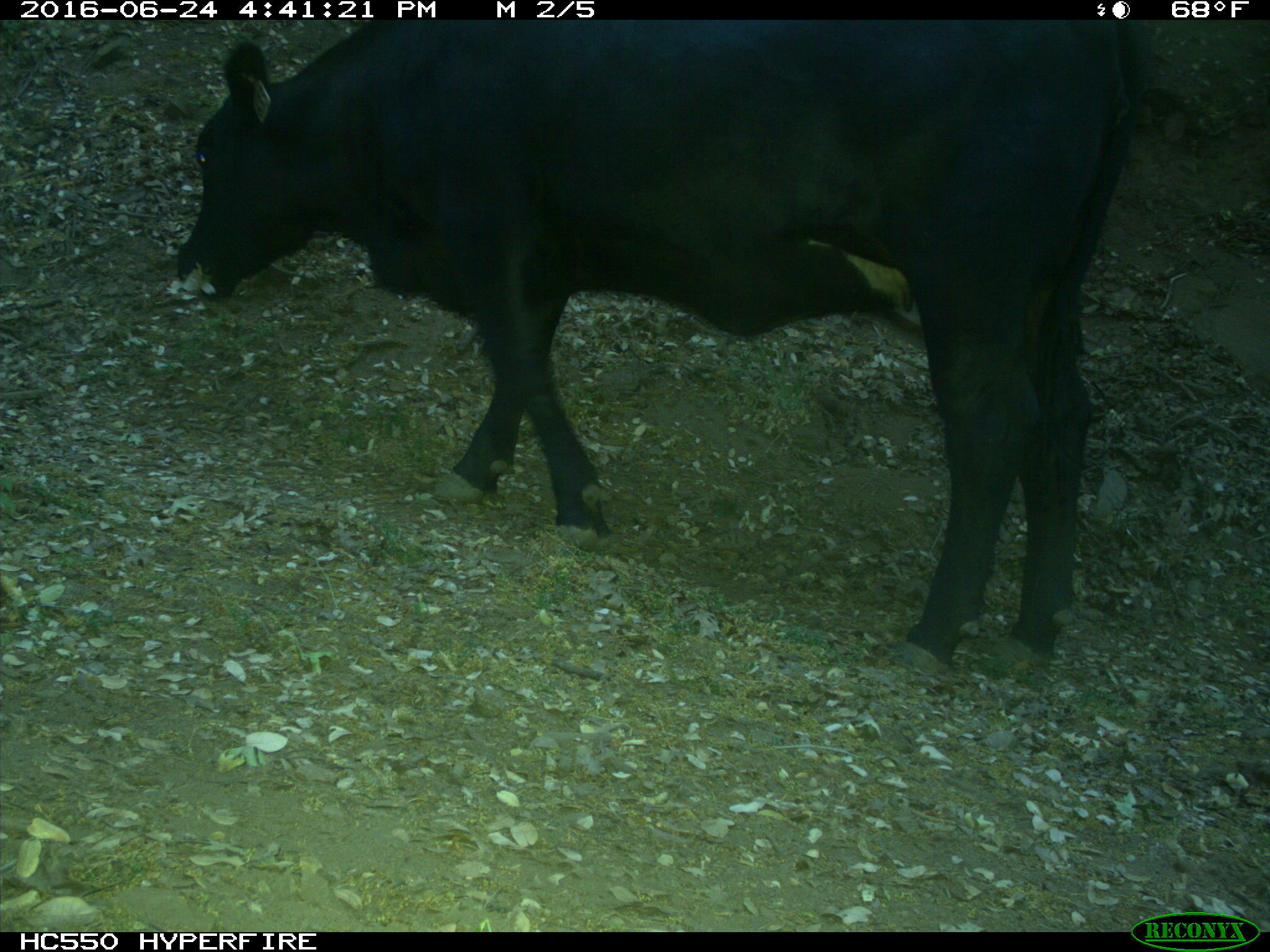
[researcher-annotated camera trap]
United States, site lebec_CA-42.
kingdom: Animalia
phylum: Chordata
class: Mammalia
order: Artiodactyla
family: Bovidae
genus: Bos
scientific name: Bos taurus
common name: domestic cow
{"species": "Bos taurus (domestic cow)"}